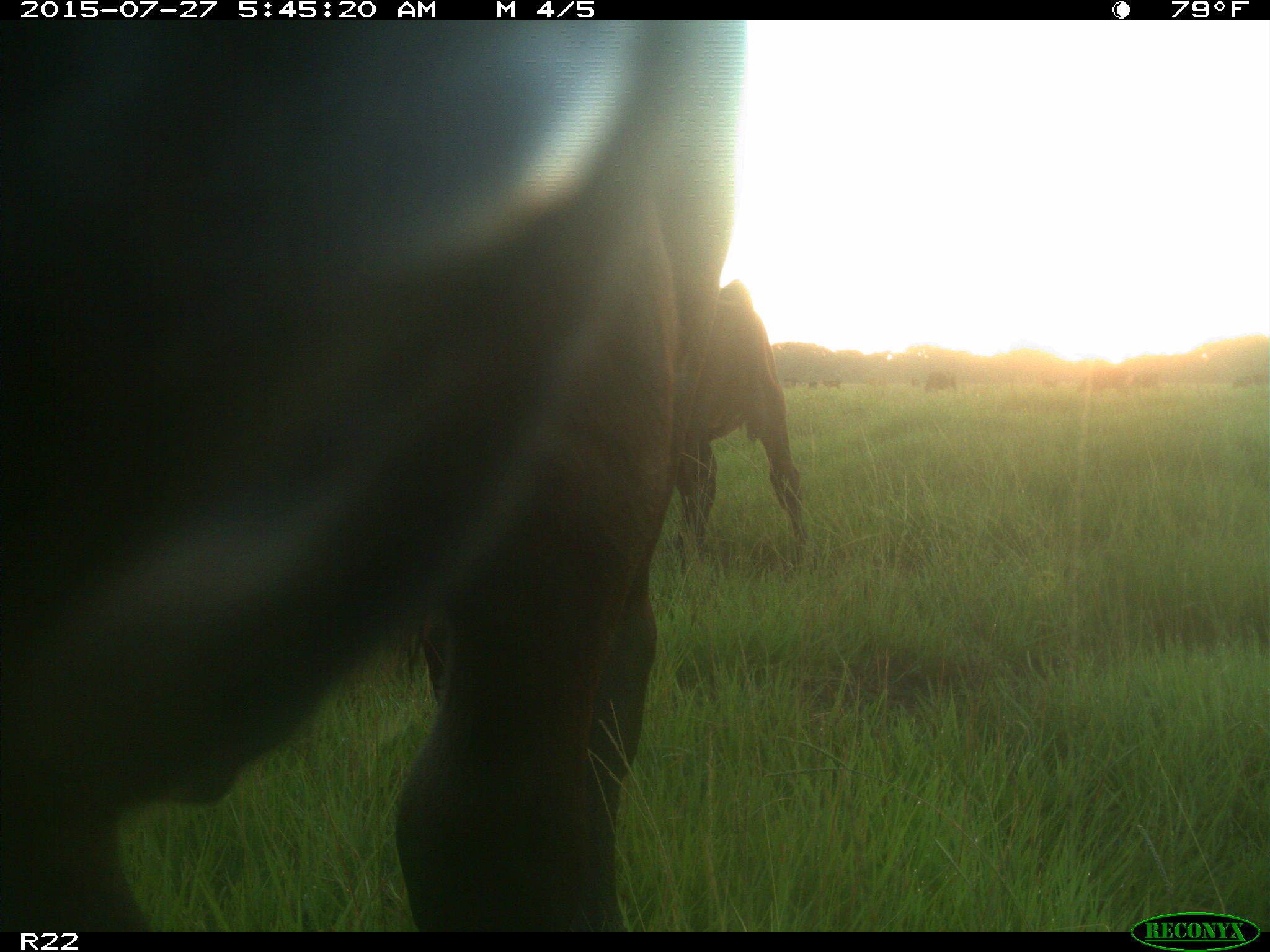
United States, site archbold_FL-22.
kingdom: Animalia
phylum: Chordata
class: Mammalia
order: Artiodactyla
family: Bovidae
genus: Bos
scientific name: Bos taurus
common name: domestic cow